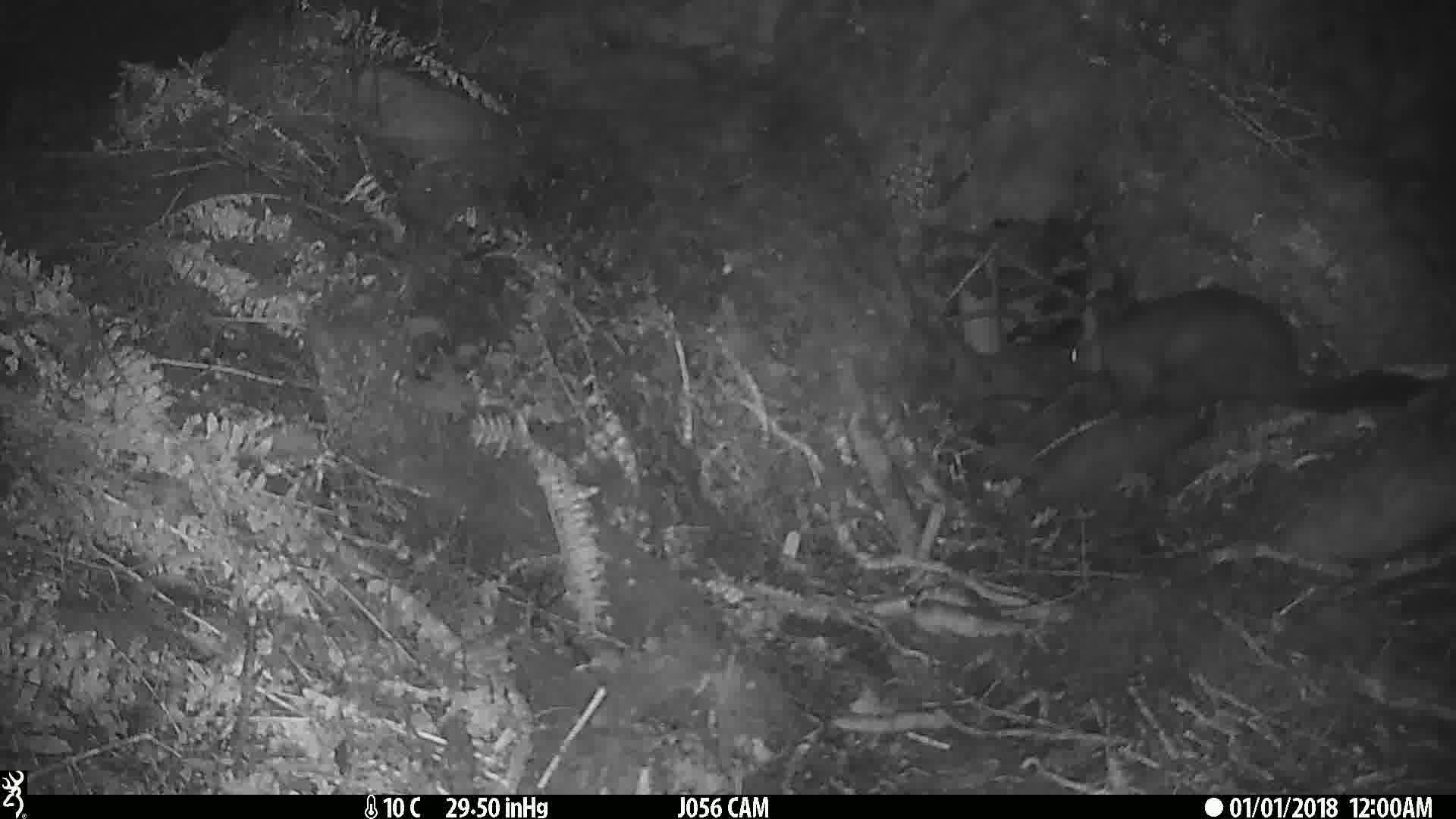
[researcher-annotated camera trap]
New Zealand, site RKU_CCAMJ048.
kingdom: Animalia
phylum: Chordata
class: Mammalia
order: Diprotodontia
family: Phalangeridae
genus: Trichosurus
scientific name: Trichosurus vulpecula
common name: common brushtail possum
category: possum